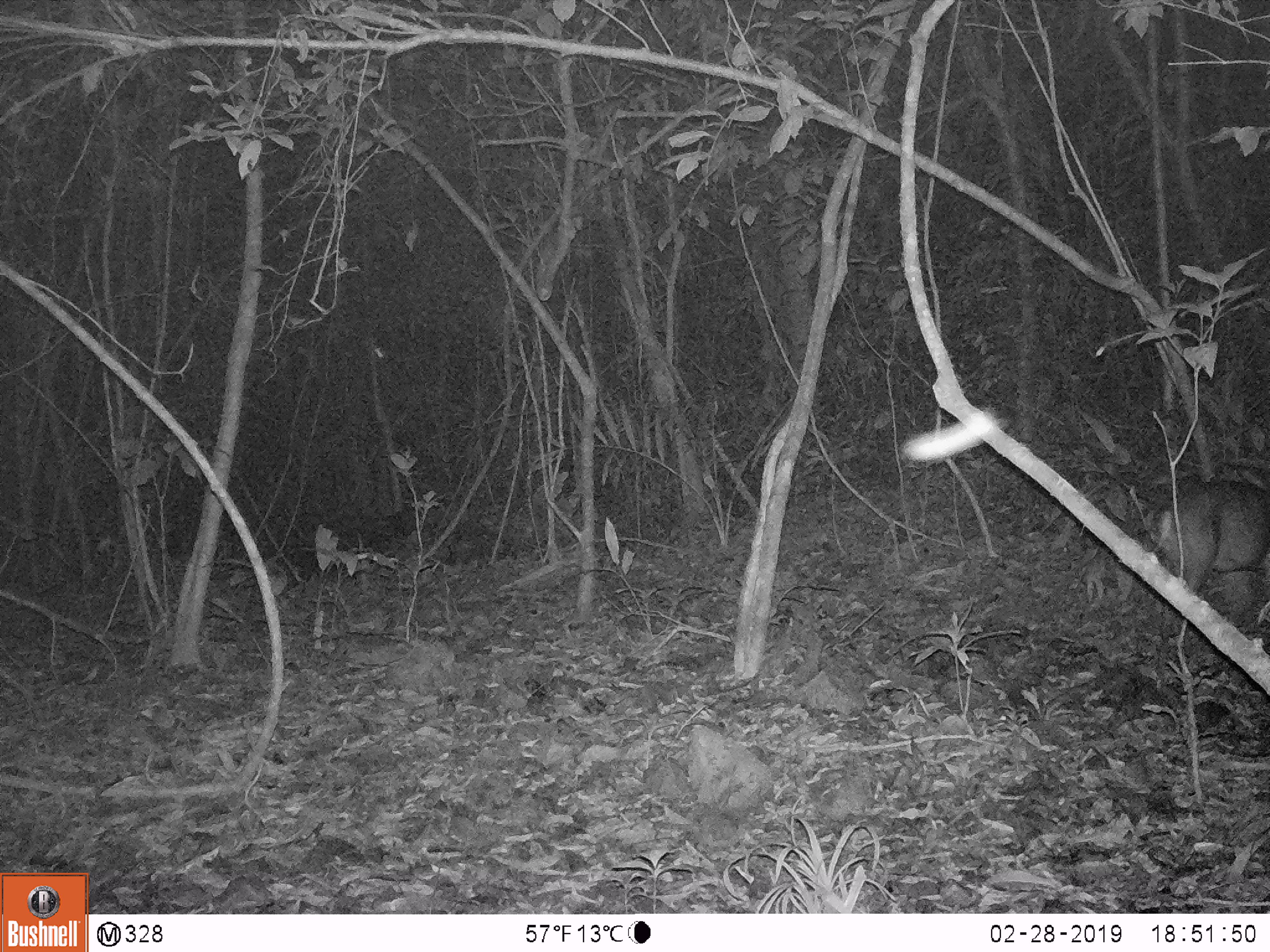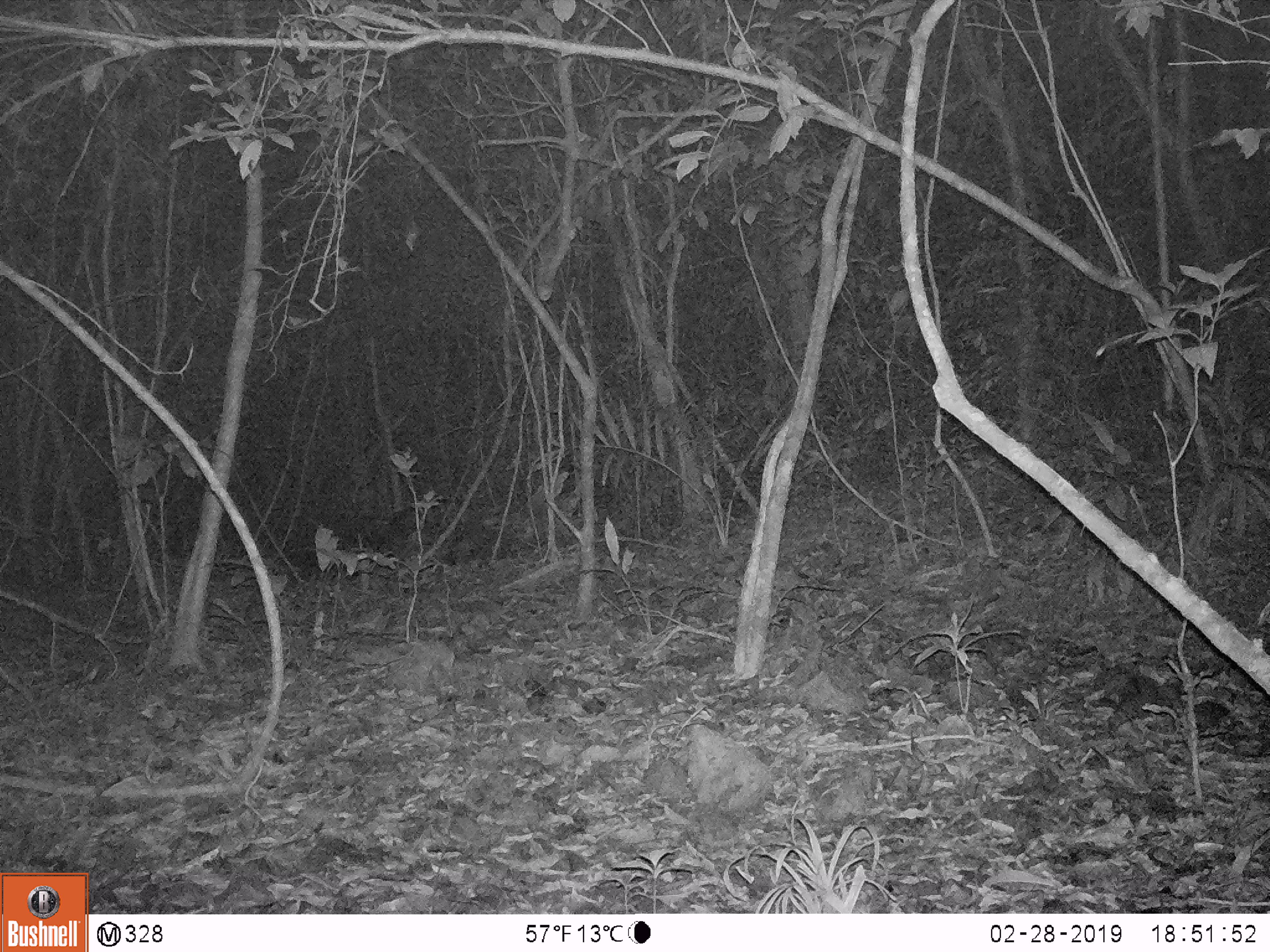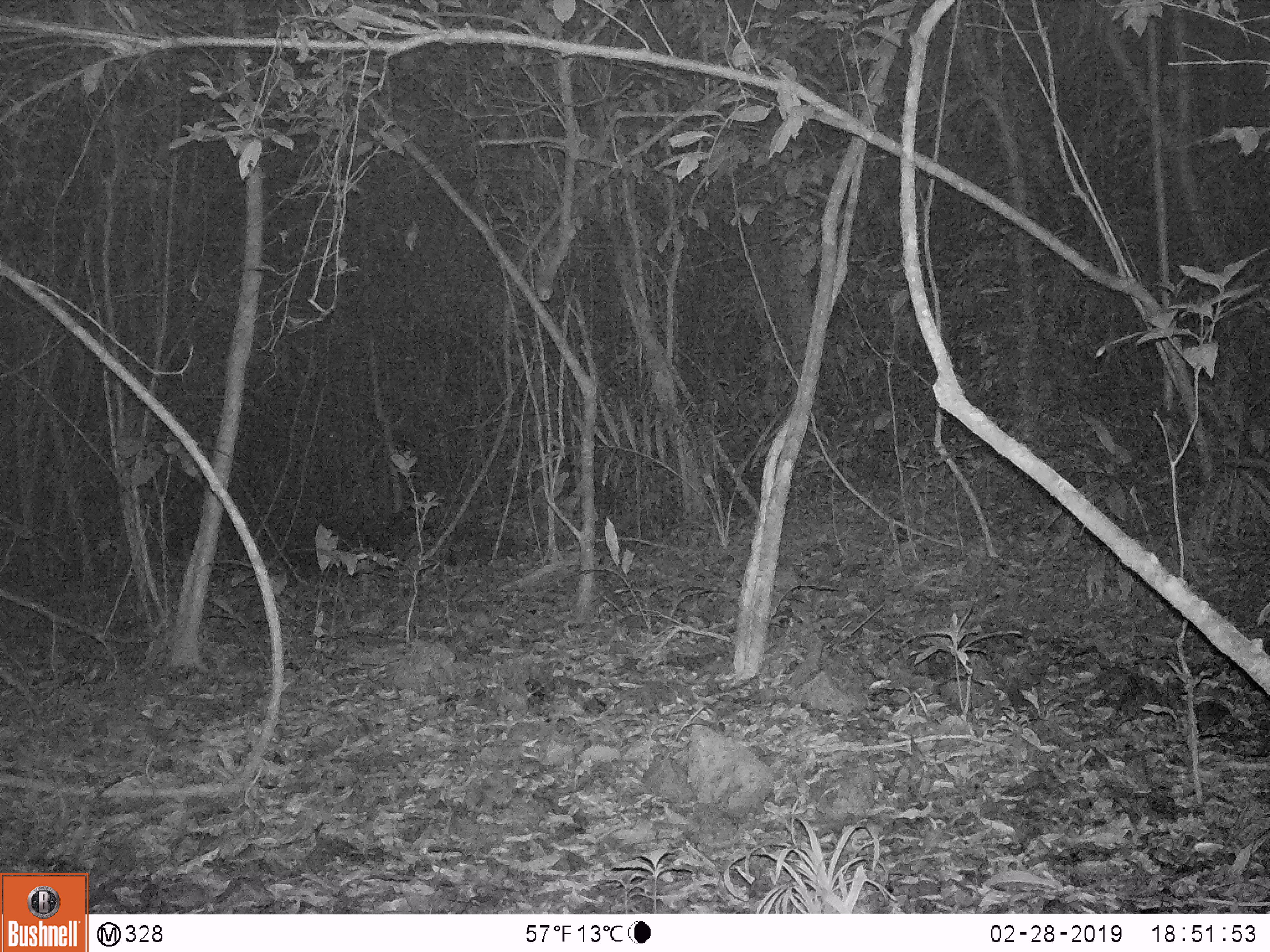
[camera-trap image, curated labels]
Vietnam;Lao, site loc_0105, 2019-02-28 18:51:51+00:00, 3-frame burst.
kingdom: Animalia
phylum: Chordata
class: Mammalia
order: Artiodactyla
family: Cervidae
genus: Muntiacus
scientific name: Muntiacus vuquangensis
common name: large-antlered muntjac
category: large antlered muntjac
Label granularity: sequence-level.